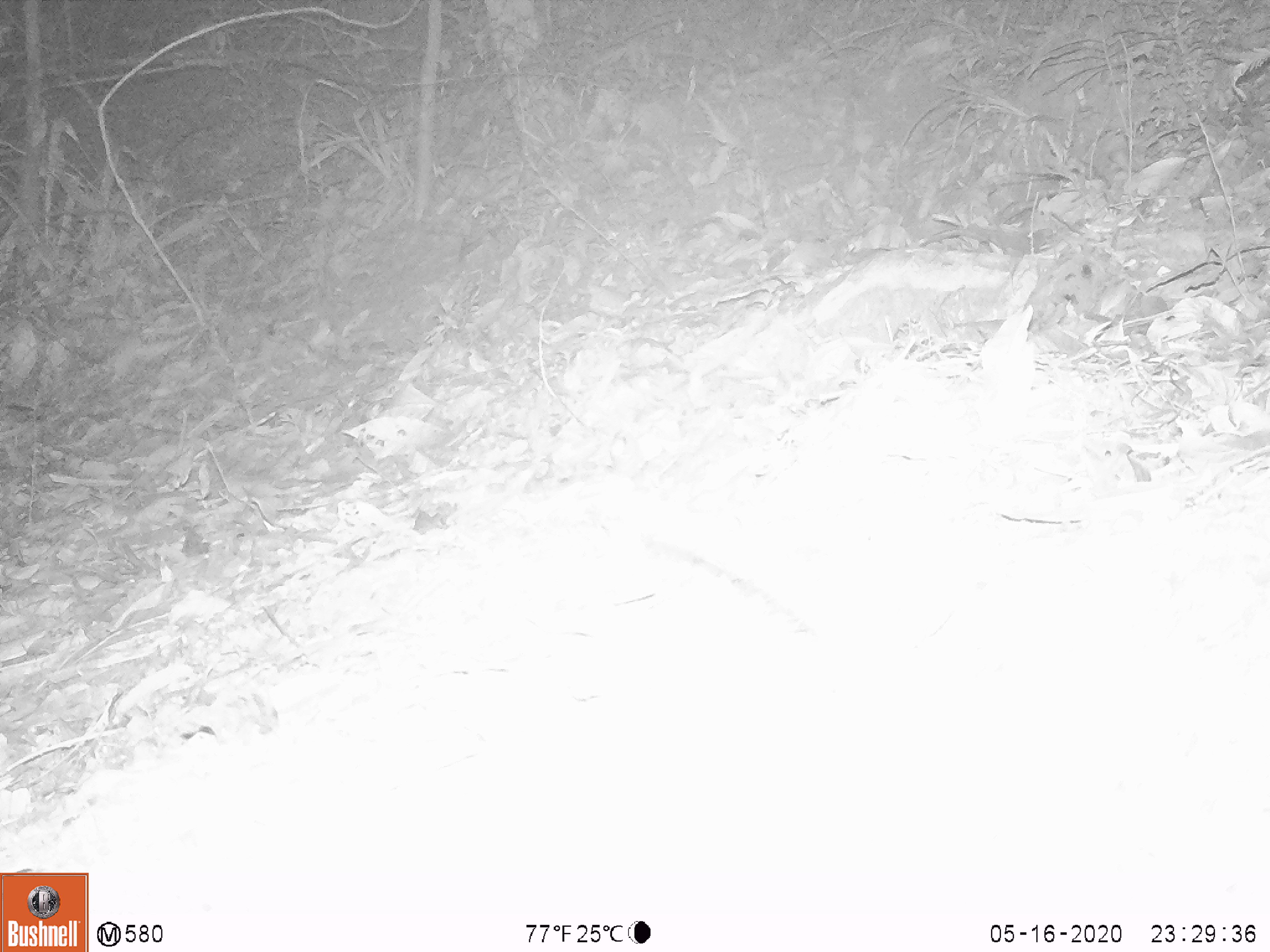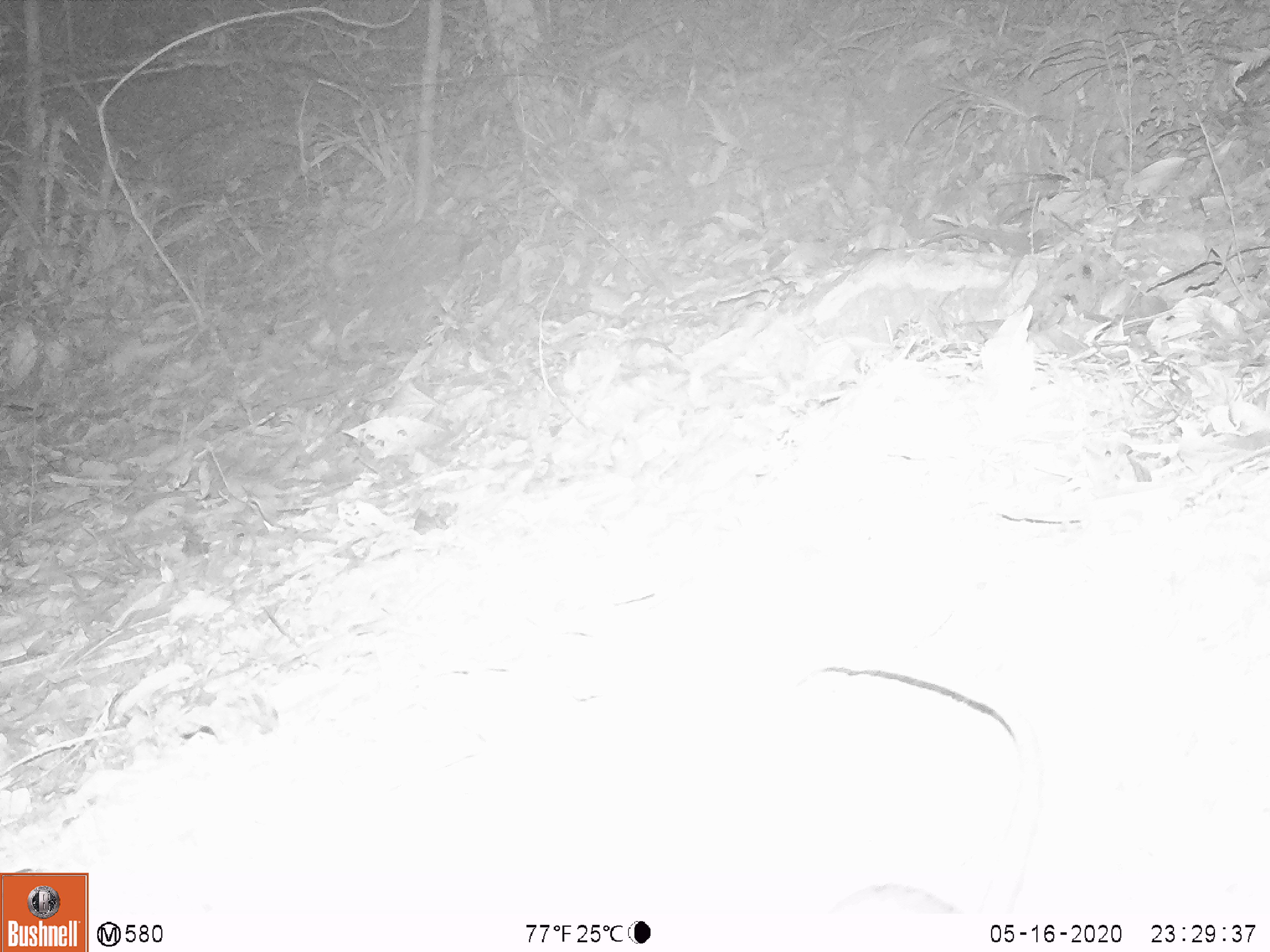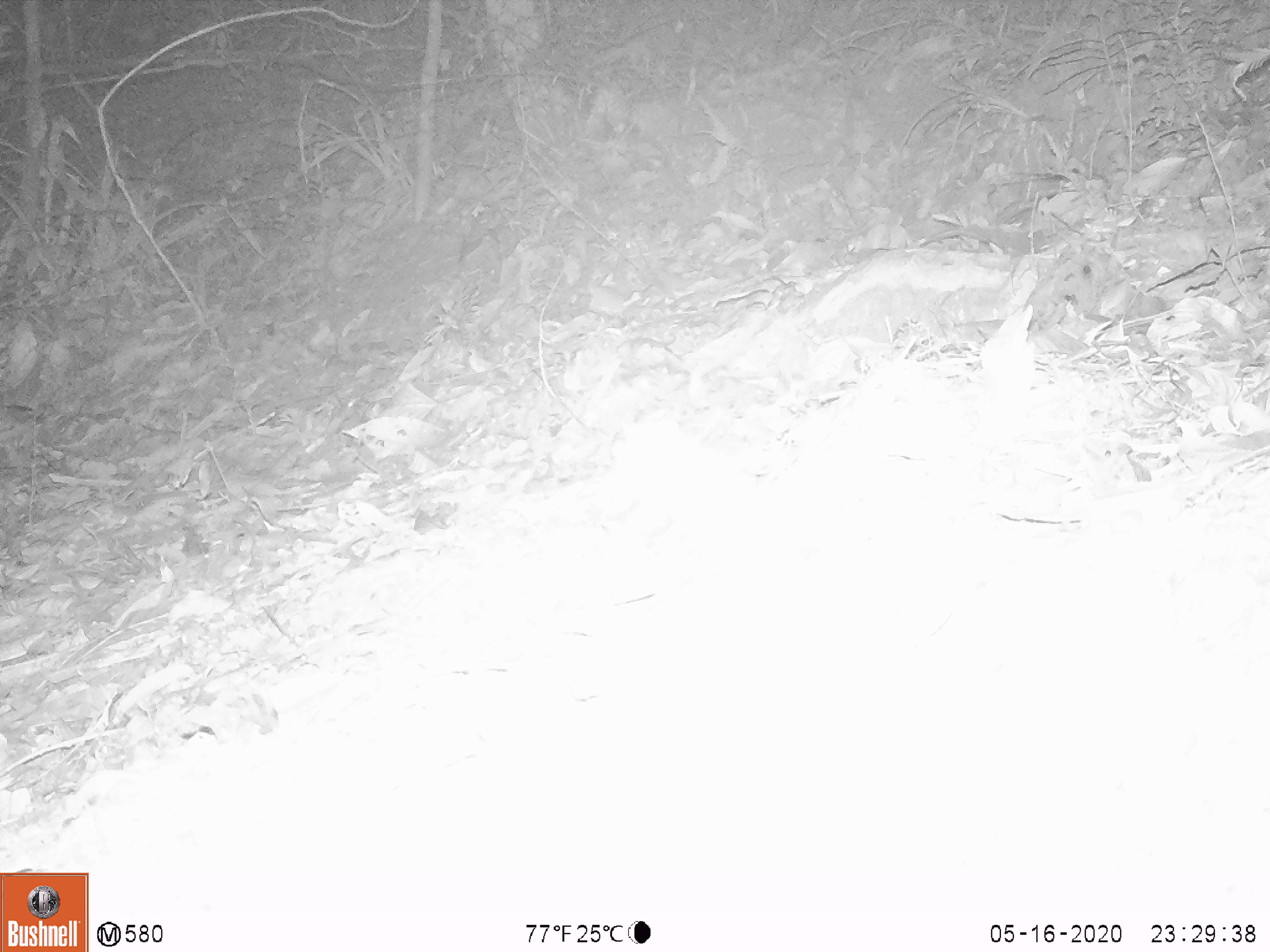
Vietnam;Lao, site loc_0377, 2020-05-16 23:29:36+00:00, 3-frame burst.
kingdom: Animalia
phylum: Chordata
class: Mammalia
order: Rodentia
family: Muridae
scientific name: Muridae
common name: old-world mice and rats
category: unidentified murid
Unidentified murid (old-world mice and rats) (Muridae). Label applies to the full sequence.